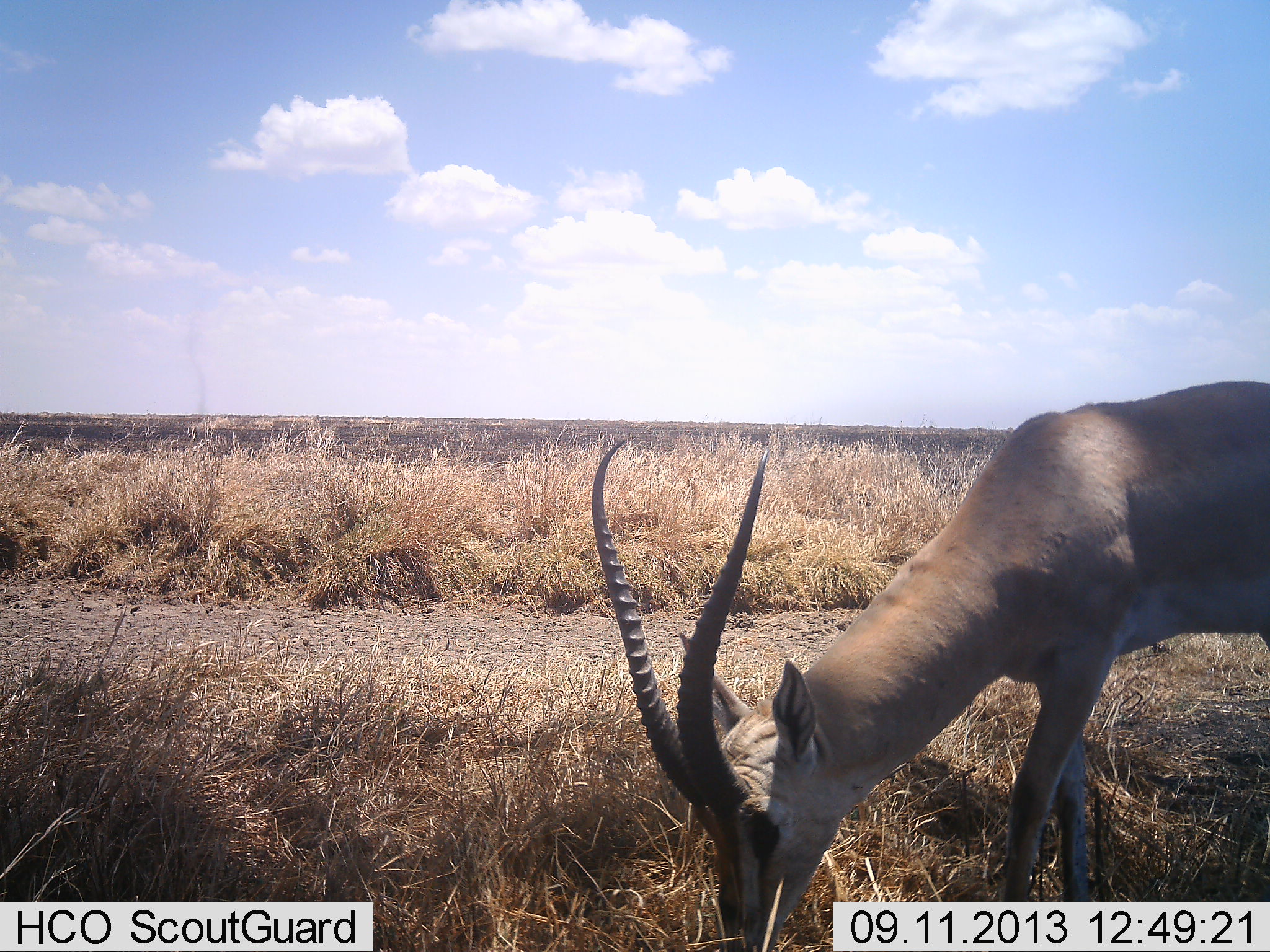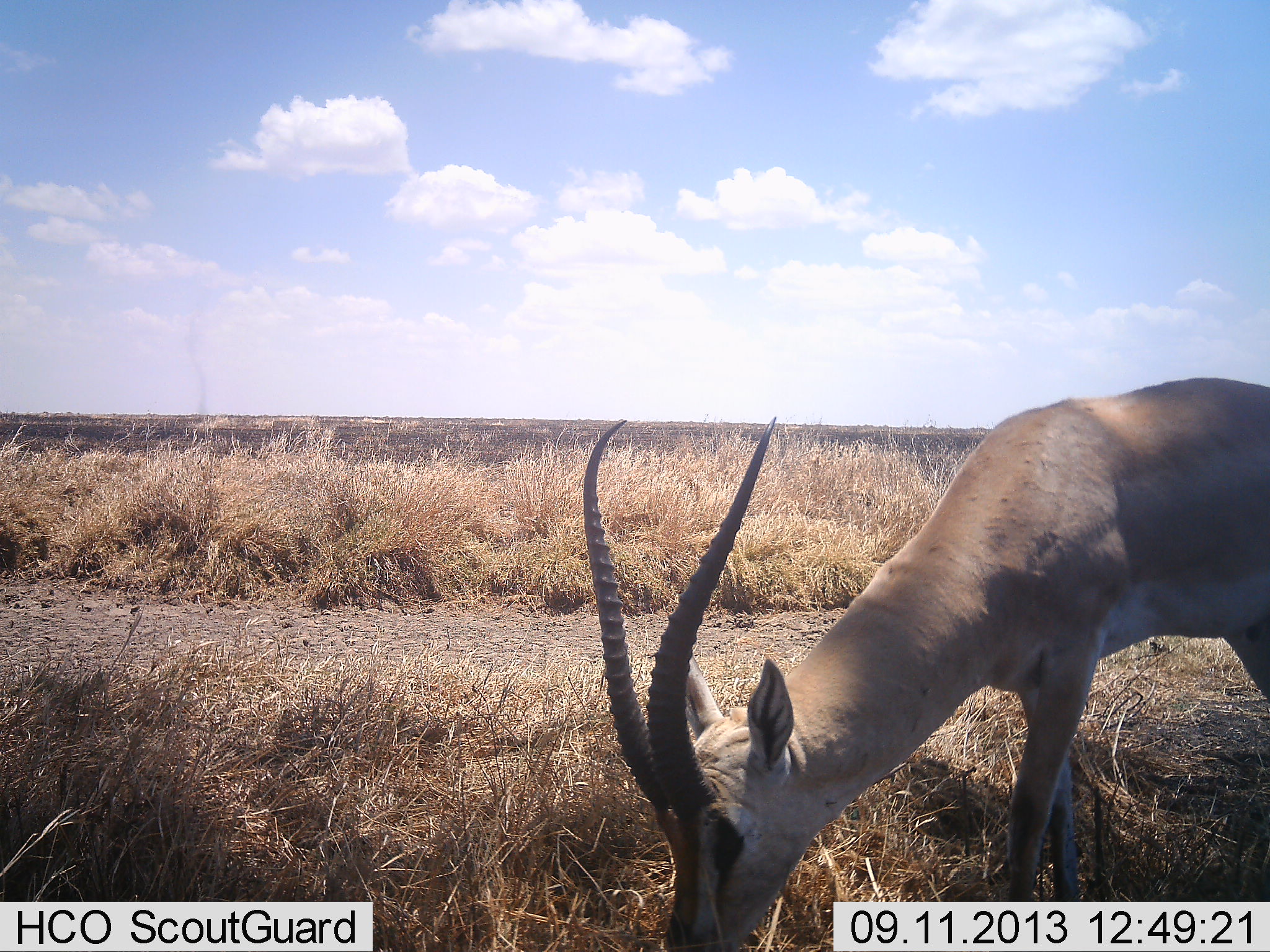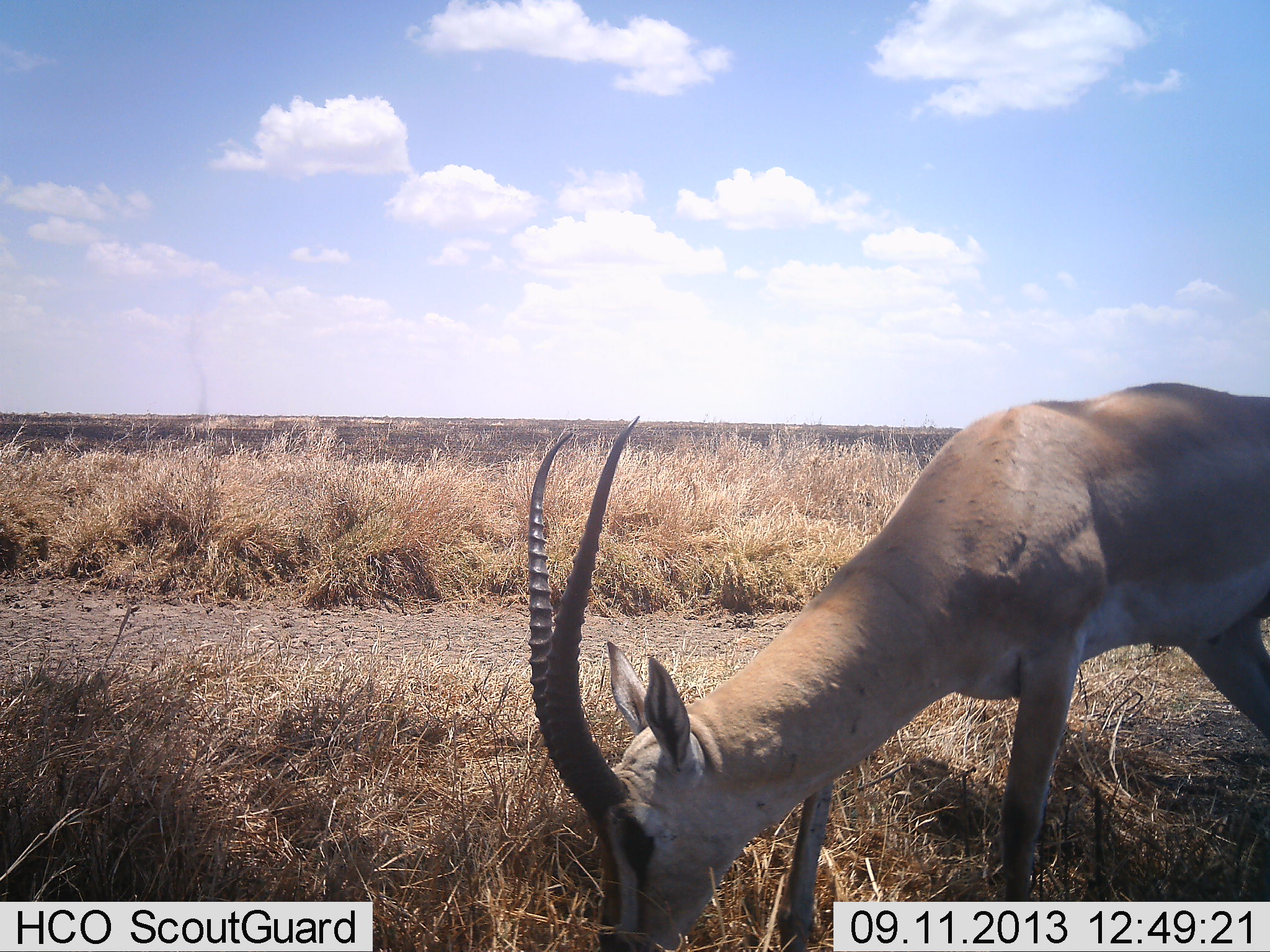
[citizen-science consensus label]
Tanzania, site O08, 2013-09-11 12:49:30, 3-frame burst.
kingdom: Animalia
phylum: Chordata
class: Mammalia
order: Artiodactyla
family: Bovidae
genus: Nanger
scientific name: Nanger granti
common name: grant's gazelle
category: gazellegrants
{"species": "gazellegrants (grant's gazelle) (Nanger granti)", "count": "1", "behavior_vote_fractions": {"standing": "10%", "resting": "0%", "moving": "10%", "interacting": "0%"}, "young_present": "0%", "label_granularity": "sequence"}